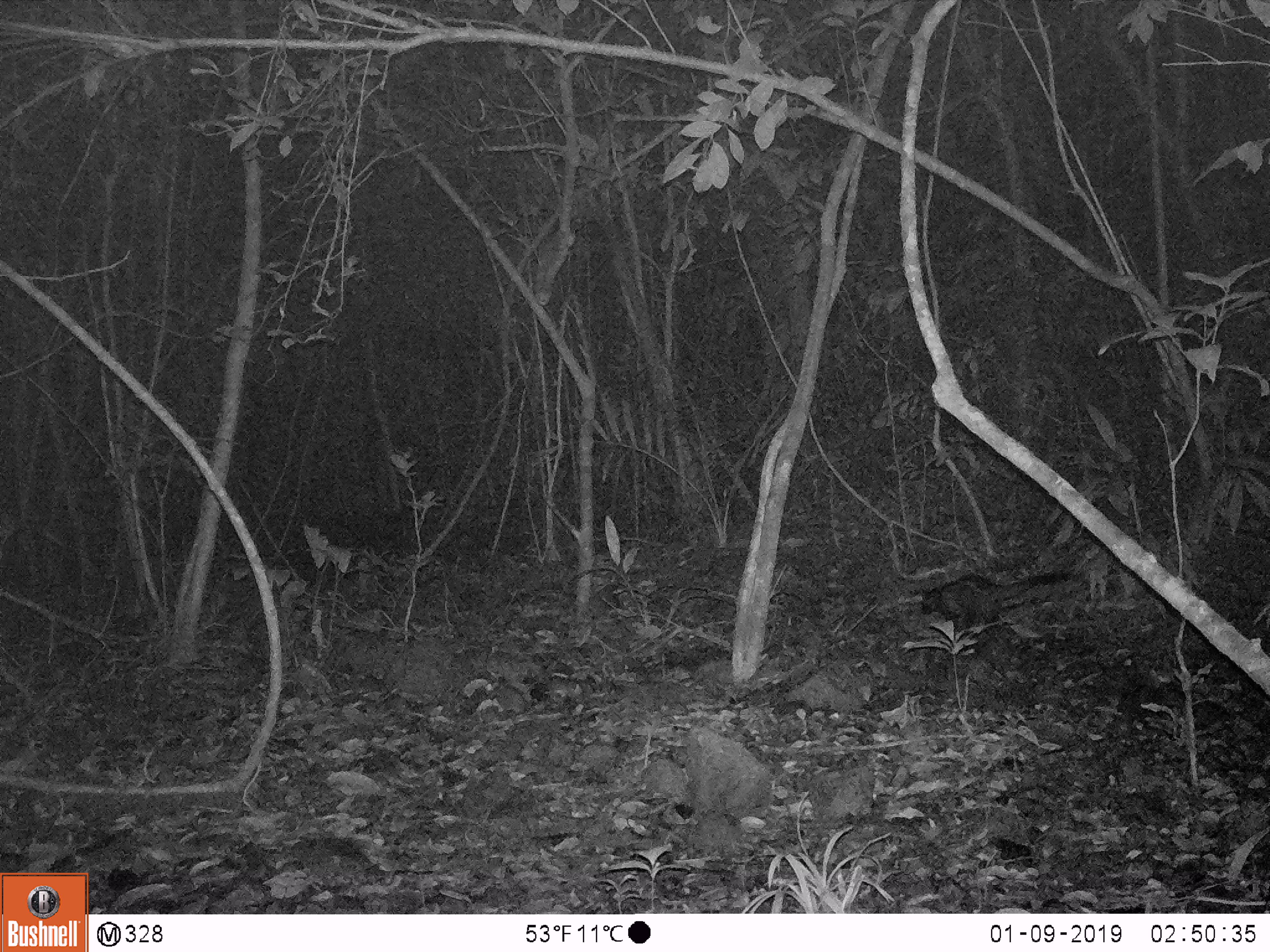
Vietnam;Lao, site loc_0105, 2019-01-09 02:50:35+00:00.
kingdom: Animalia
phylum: Chordata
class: Mammalia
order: Carnivora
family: Viverridae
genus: Paradoxurus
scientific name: Paradoxurus hermaphroditus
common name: common palm civet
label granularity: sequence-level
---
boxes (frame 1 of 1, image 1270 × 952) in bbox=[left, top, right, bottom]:
common palm civet: bbox=[920, 573, 1069, 632]